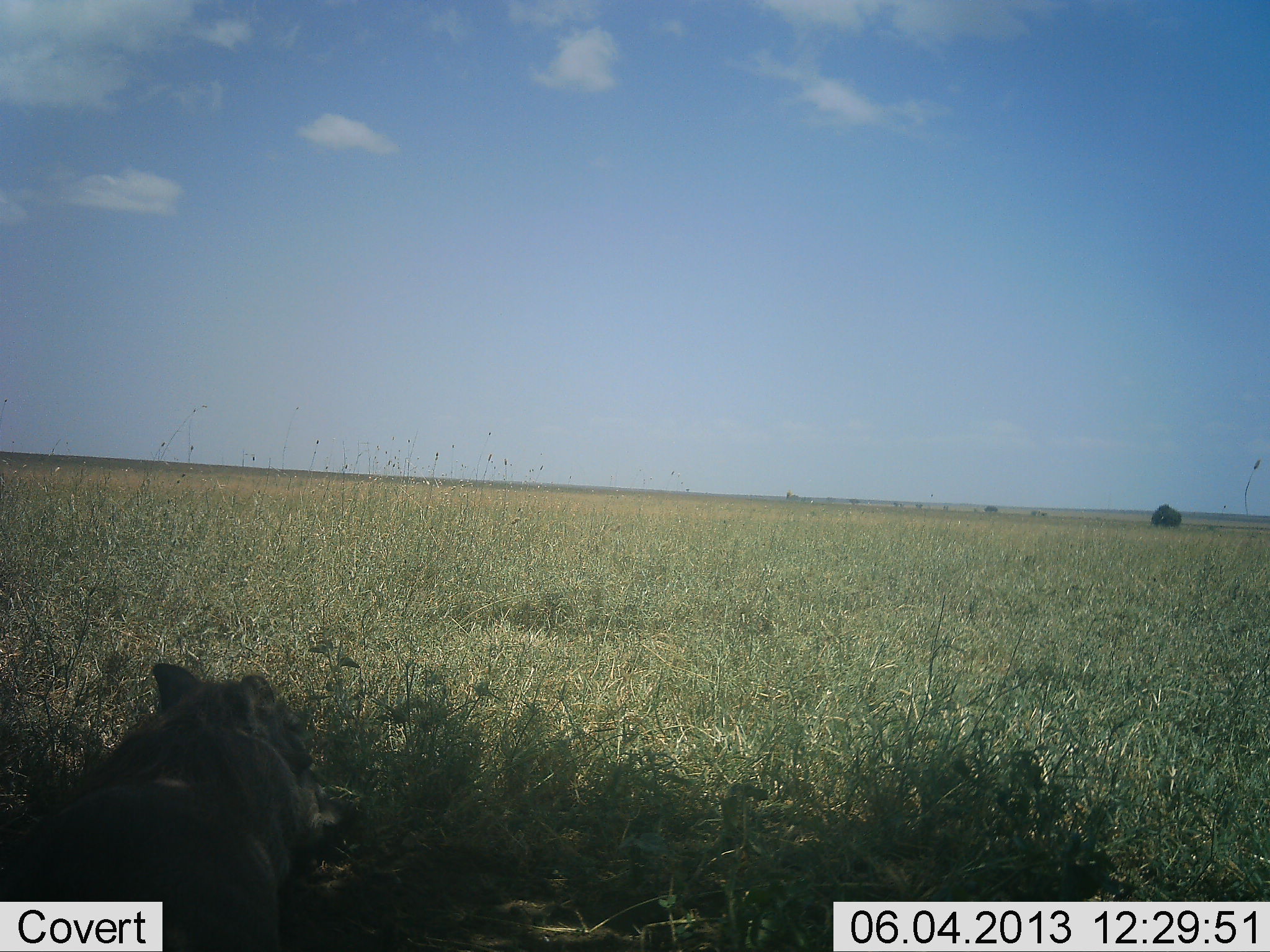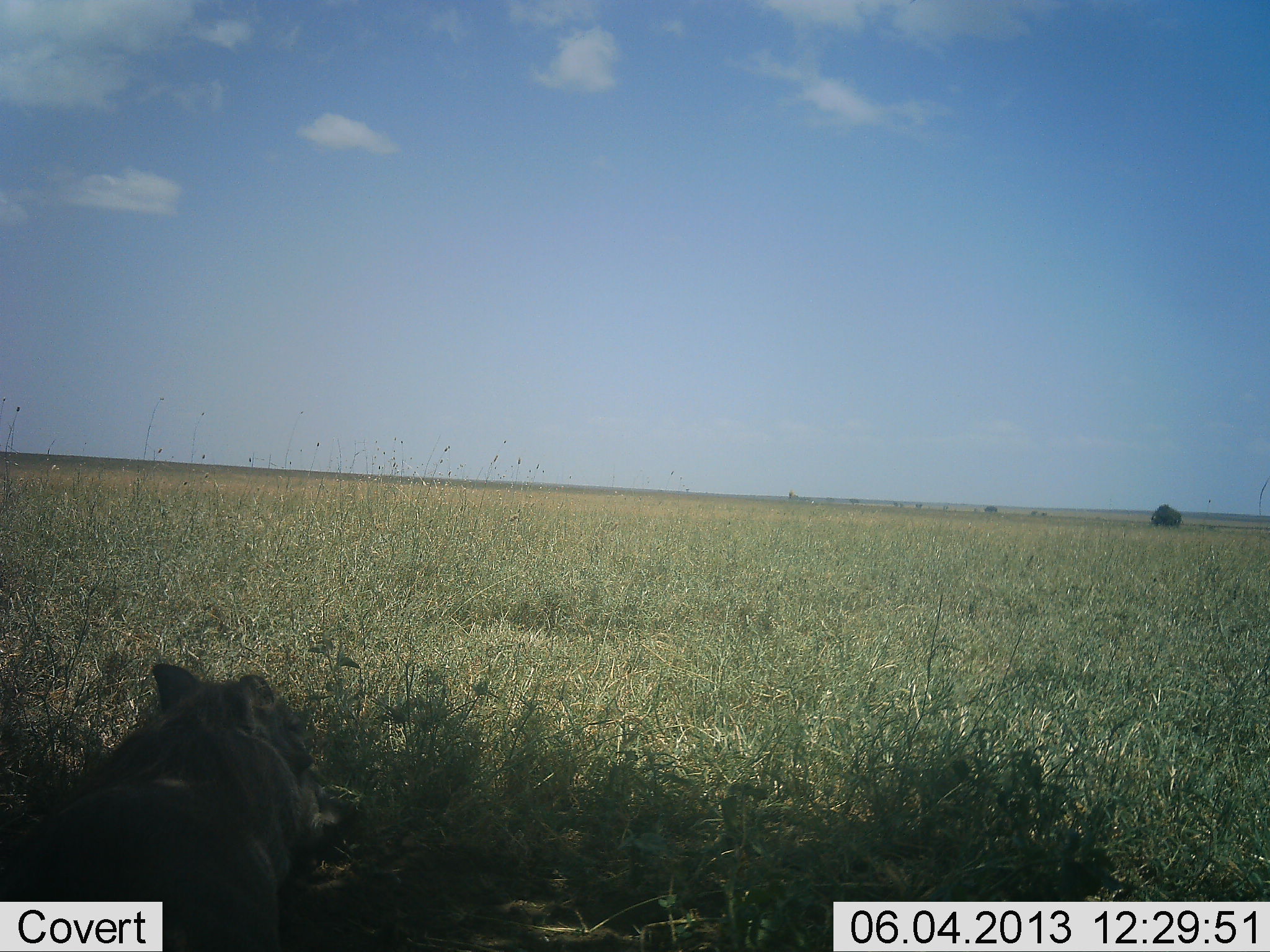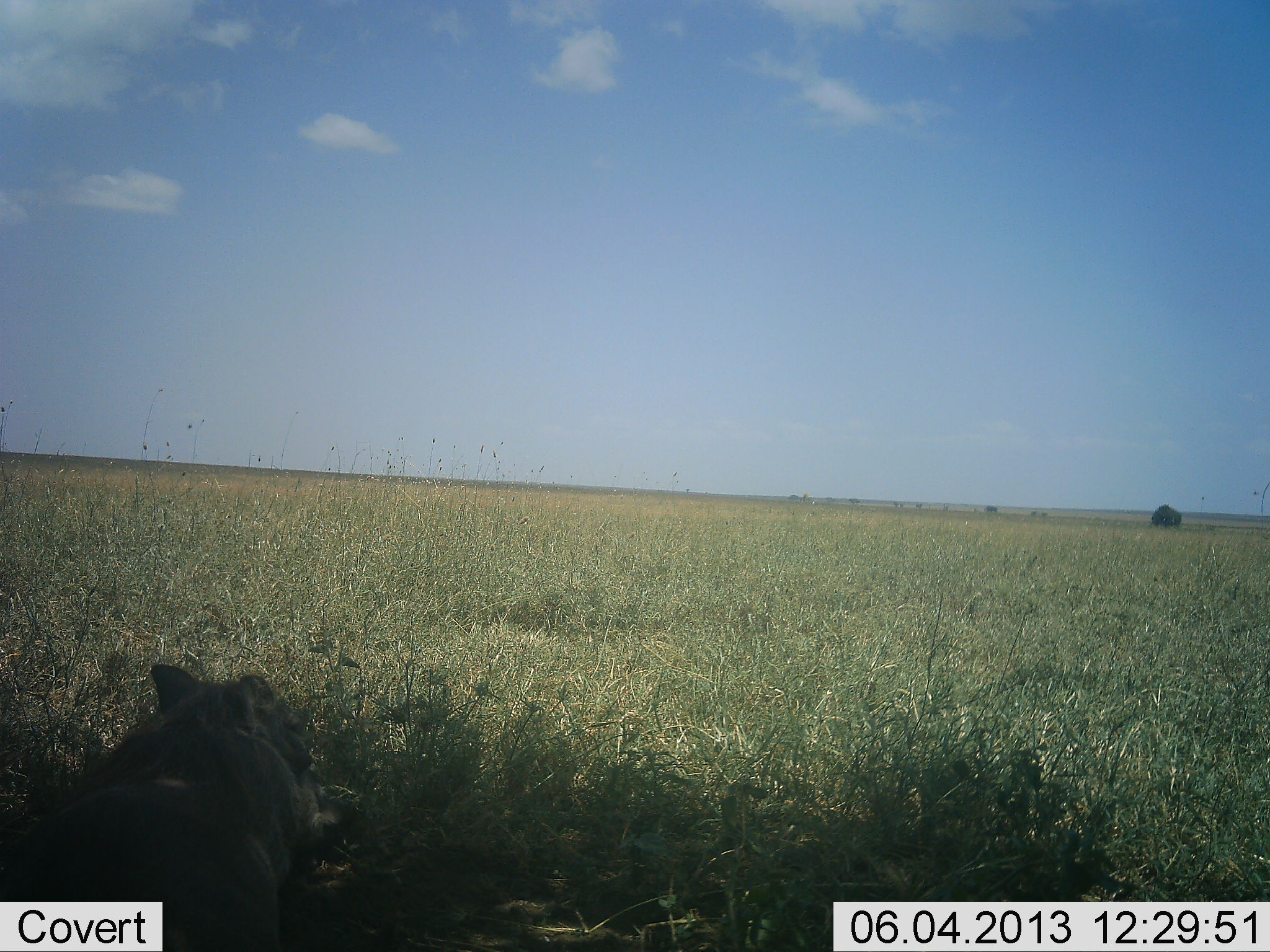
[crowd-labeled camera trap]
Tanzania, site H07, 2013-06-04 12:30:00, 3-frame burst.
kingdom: Animalia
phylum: Chordata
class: Mammalia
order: Carnivora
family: Felidae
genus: Panthera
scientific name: Panthera leo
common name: lion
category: lionfemale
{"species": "lionfemale (lion) (Panthera leo)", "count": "1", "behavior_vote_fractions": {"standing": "10%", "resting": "90%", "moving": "0%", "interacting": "0%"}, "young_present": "0%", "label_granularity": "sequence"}